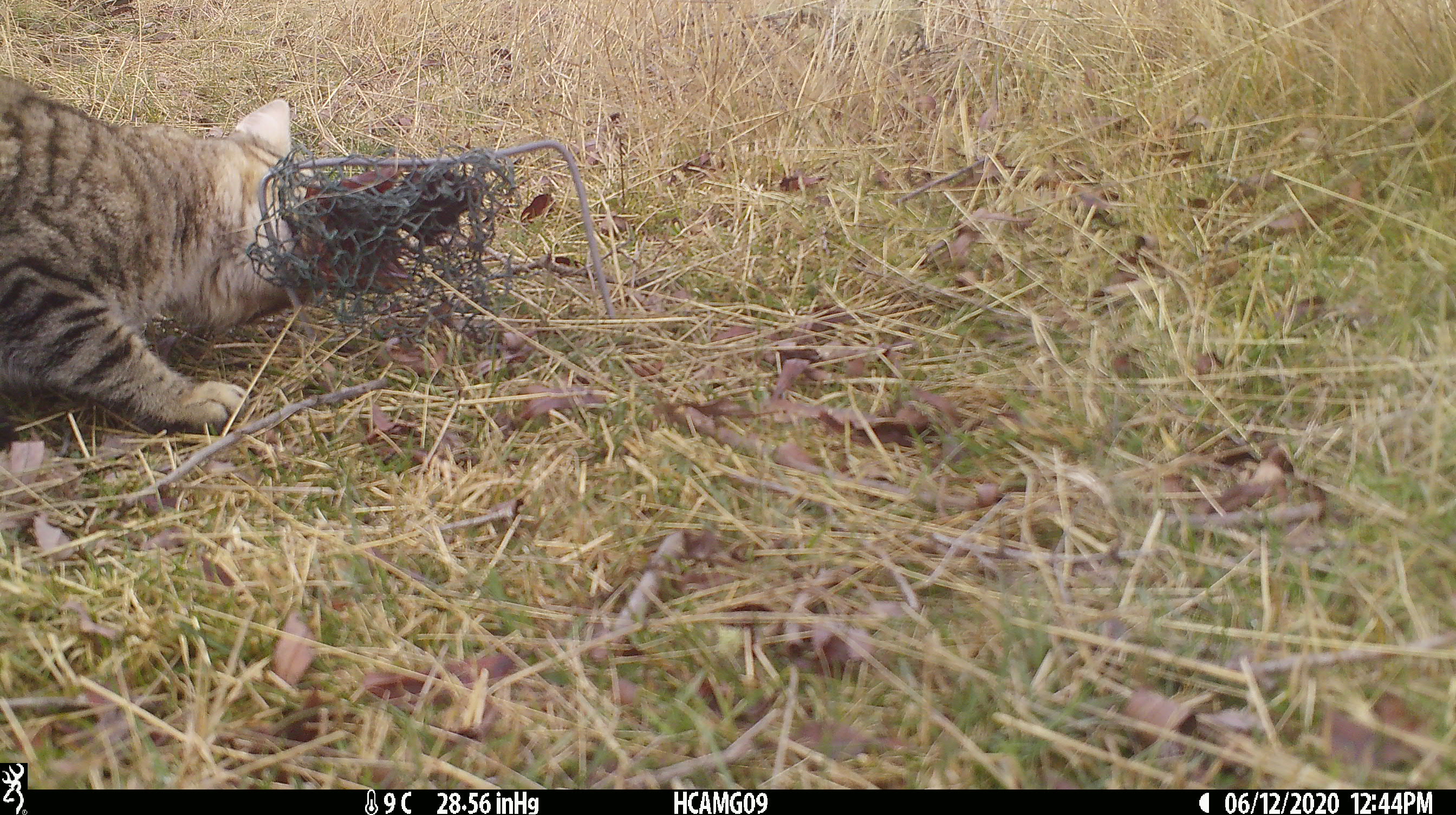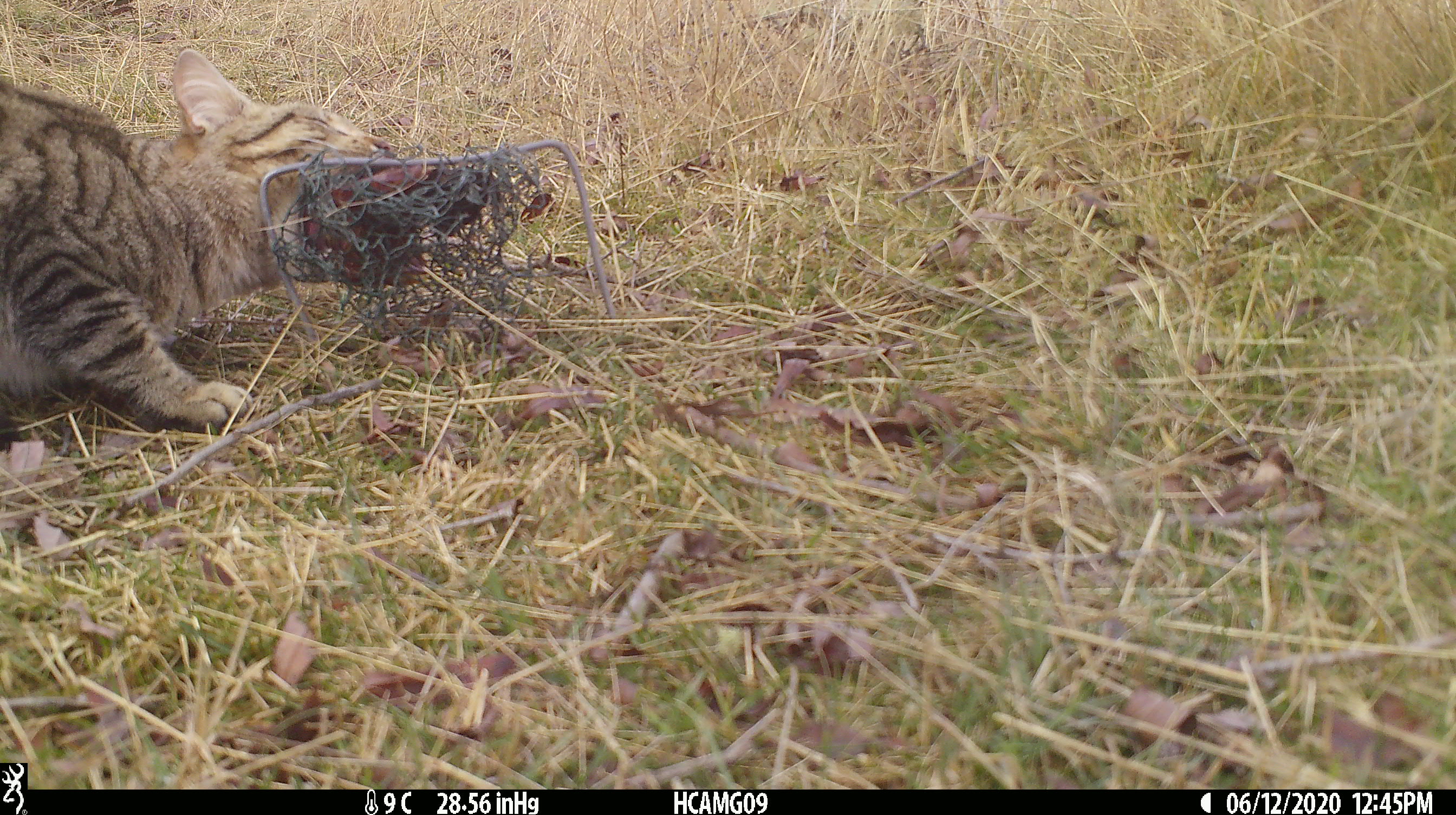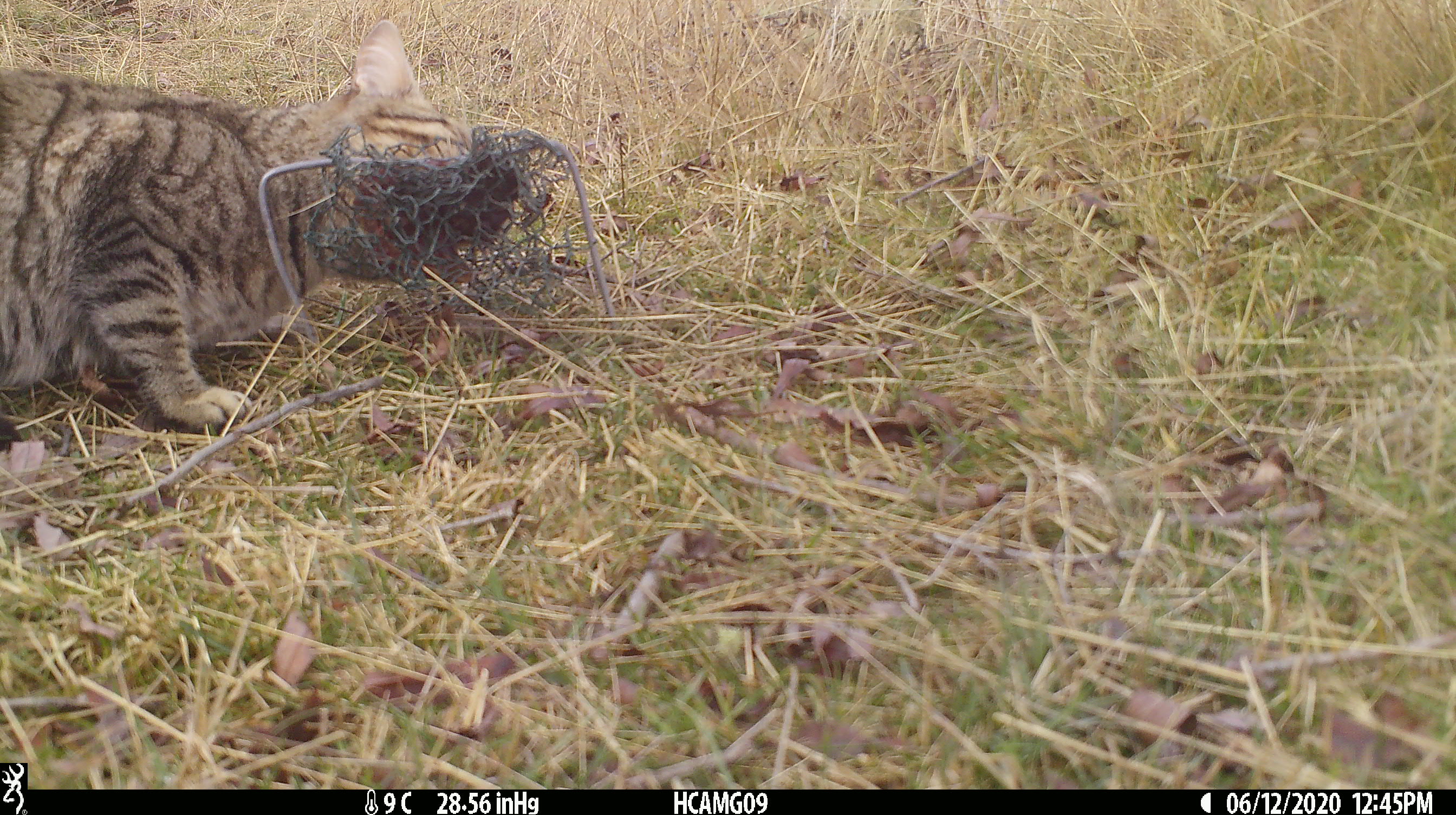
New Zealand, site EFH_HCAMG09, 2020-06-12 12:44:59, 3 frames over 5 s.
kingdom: Animalia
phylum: Chordata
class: Mammalia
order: Carnivora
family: Felidae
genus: Felis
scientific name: Felis catus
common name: domestic cat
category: cat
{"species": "cat (domestic cat) (Felis catus)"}